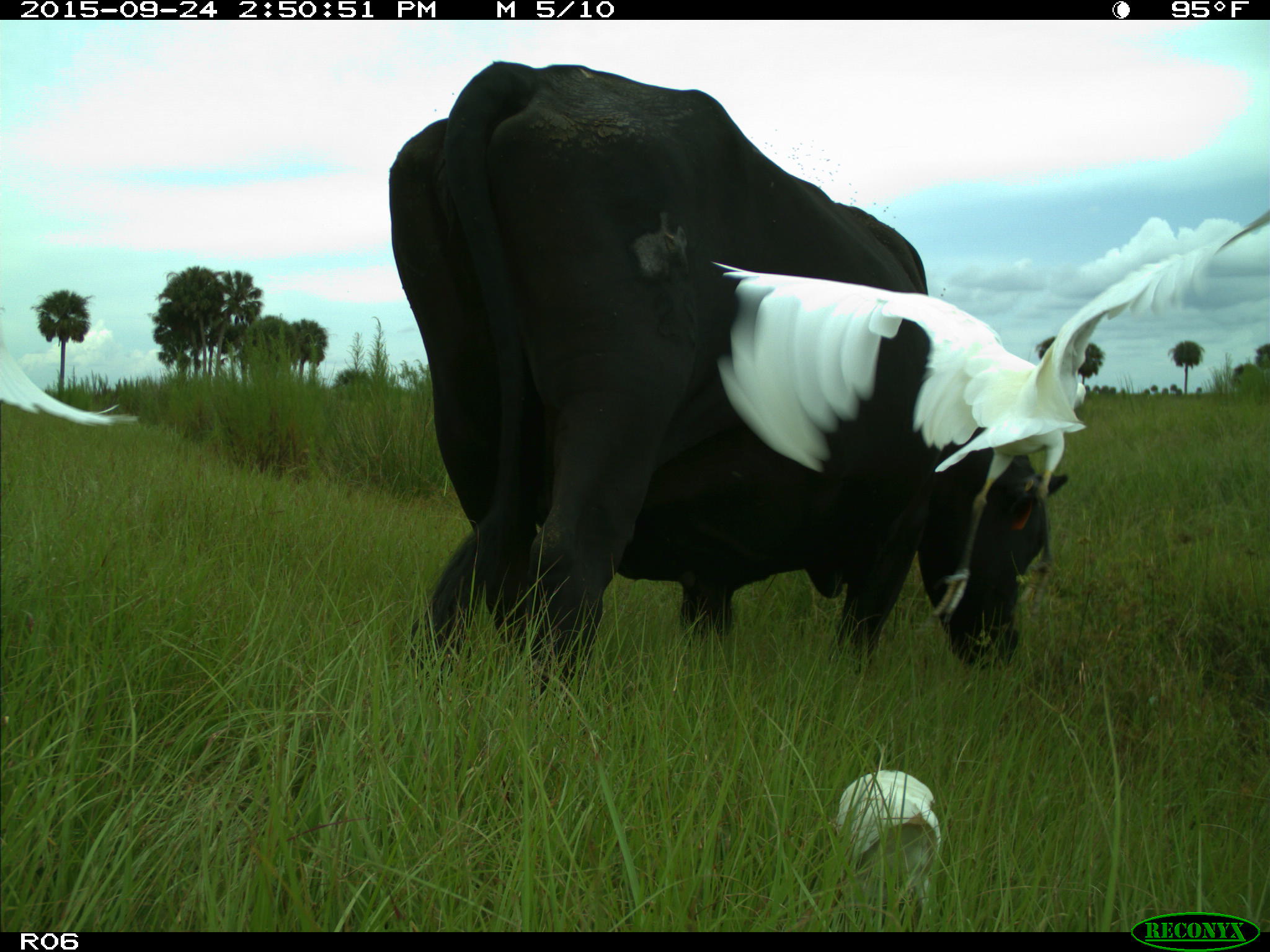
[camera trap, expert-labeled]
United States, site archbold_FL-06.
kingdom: Animalia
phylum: Chordata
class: Mammalia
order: Artiodactyla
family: Bovidae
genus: Bos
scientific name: Bos taurus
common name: domestic cow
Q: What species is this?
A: Bos taurus (domestic cow).